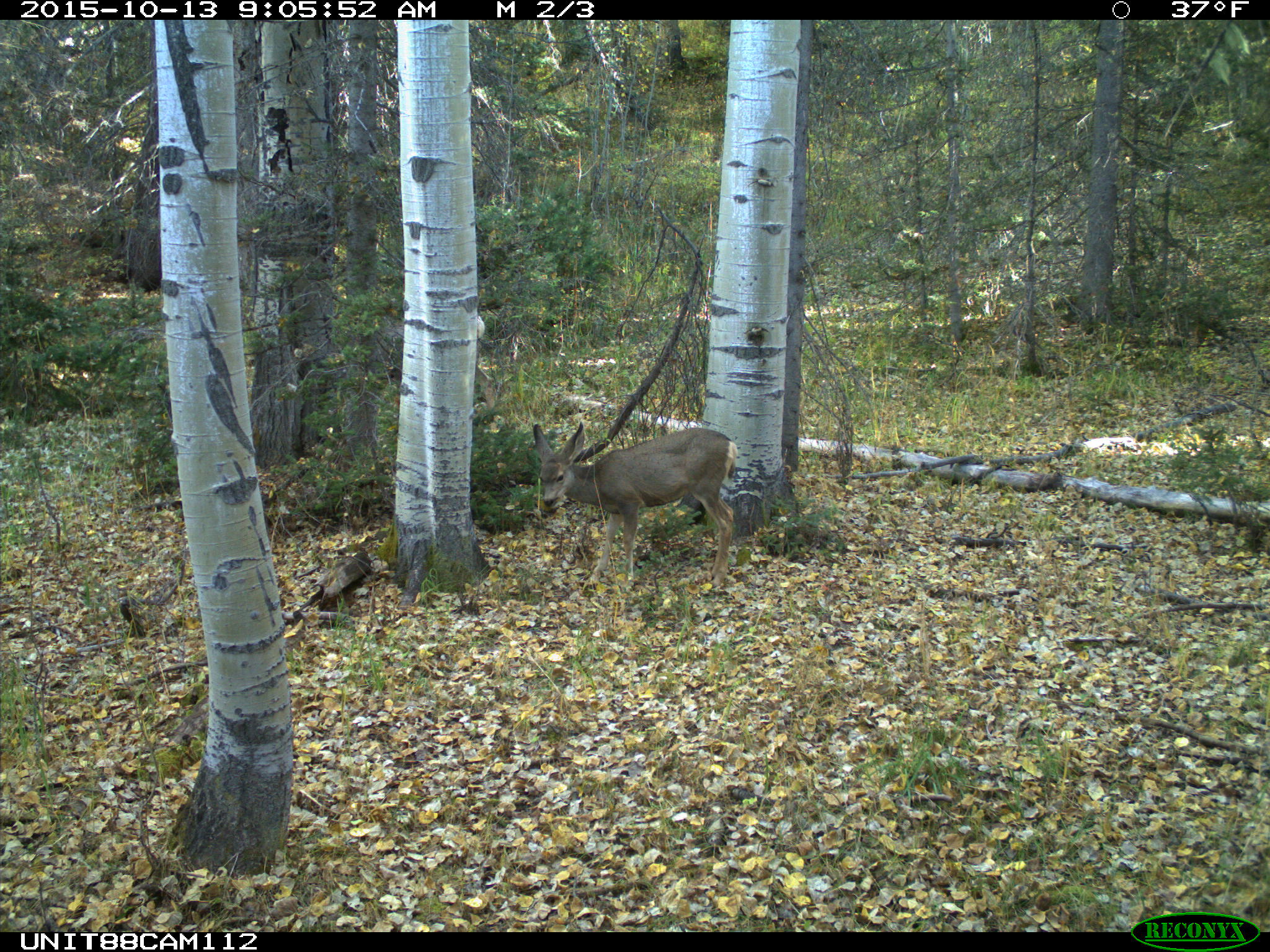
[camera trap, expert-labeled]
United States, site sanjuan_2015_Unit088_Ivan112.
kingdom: Animalia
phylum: Chordata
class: Mammalia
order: Artiodactyla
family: Cervidae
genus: Odocoileus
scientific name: Odocoileus hemionus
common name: mule deer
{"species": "Odocoileus hemionus (mule deer)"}